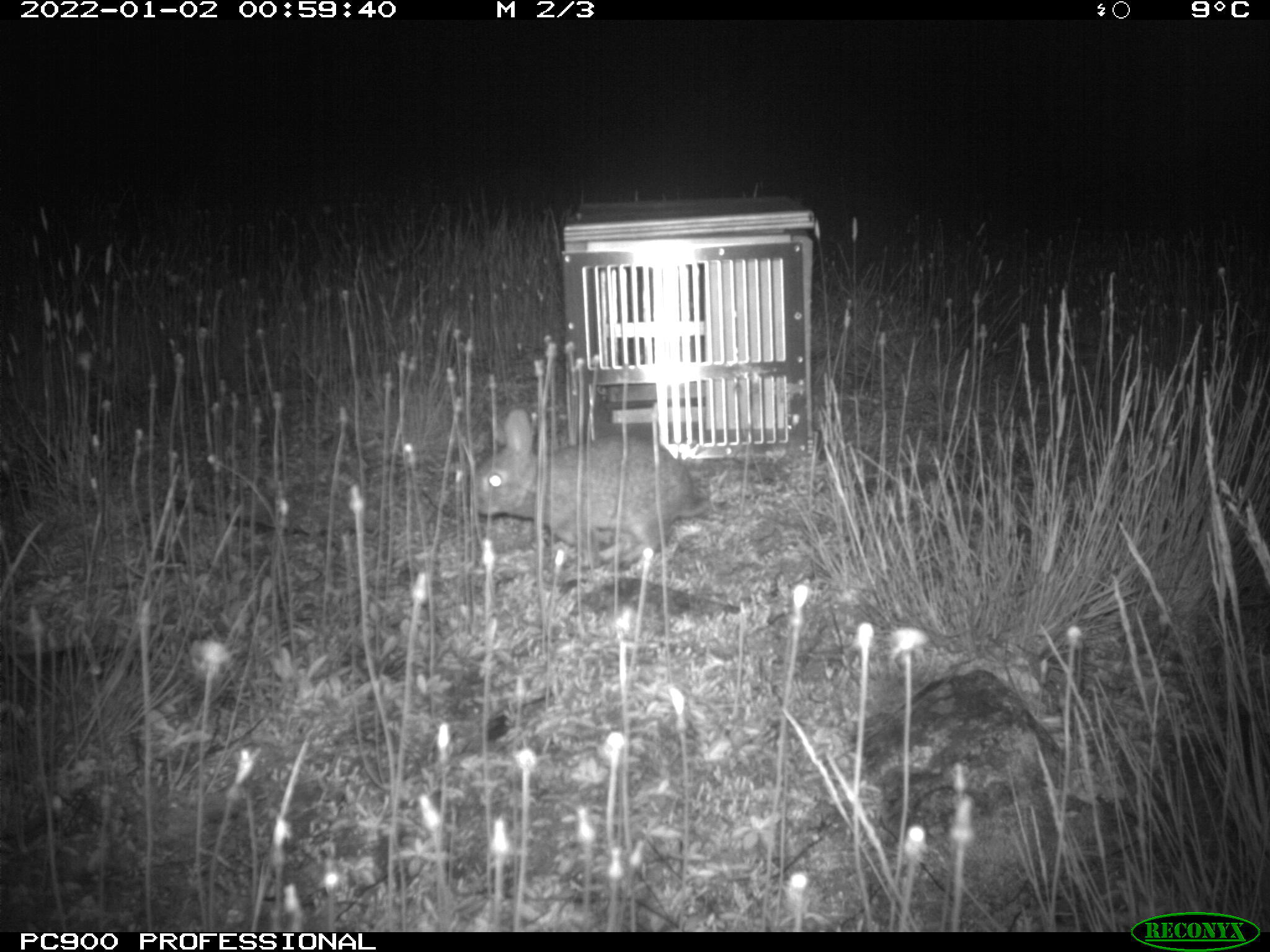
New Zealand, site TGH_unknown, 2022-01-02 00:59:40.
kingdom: Animalia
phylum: Chordata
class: Mammalia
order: Lagomorpha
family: Leporidae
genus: Oryctolagus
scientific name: Oryctolagus cuniculus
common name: european rabbit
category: rabbit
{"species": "rabbit (european rabbit) (Oryctolagus cuniculus)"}